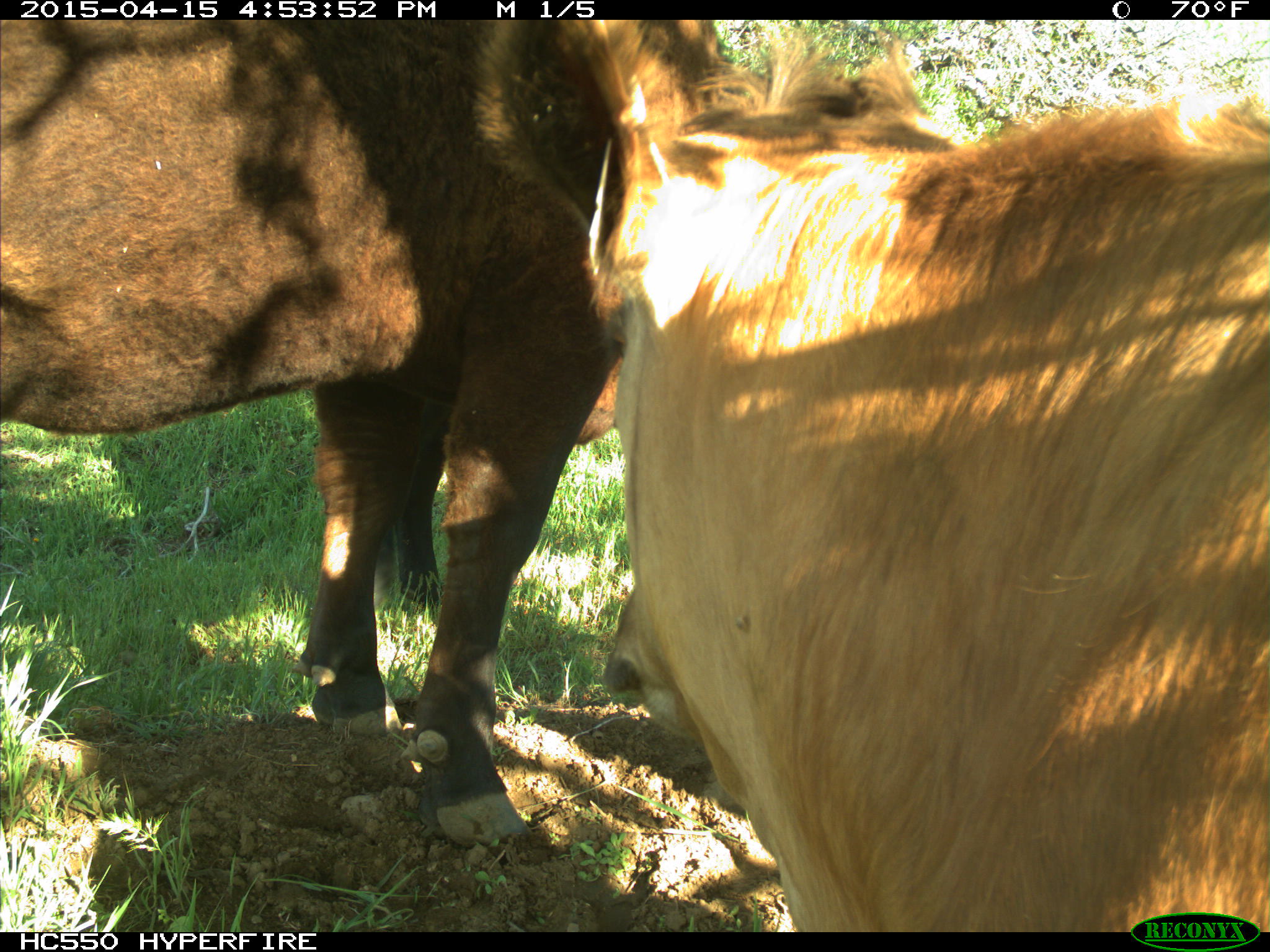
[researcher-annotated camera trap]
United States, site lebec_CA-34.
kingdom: Animalia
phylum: Chordata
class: Mammalia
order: Artiodactyla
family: Bovidae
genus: Bos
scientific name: Bos taurus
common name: domestic cow